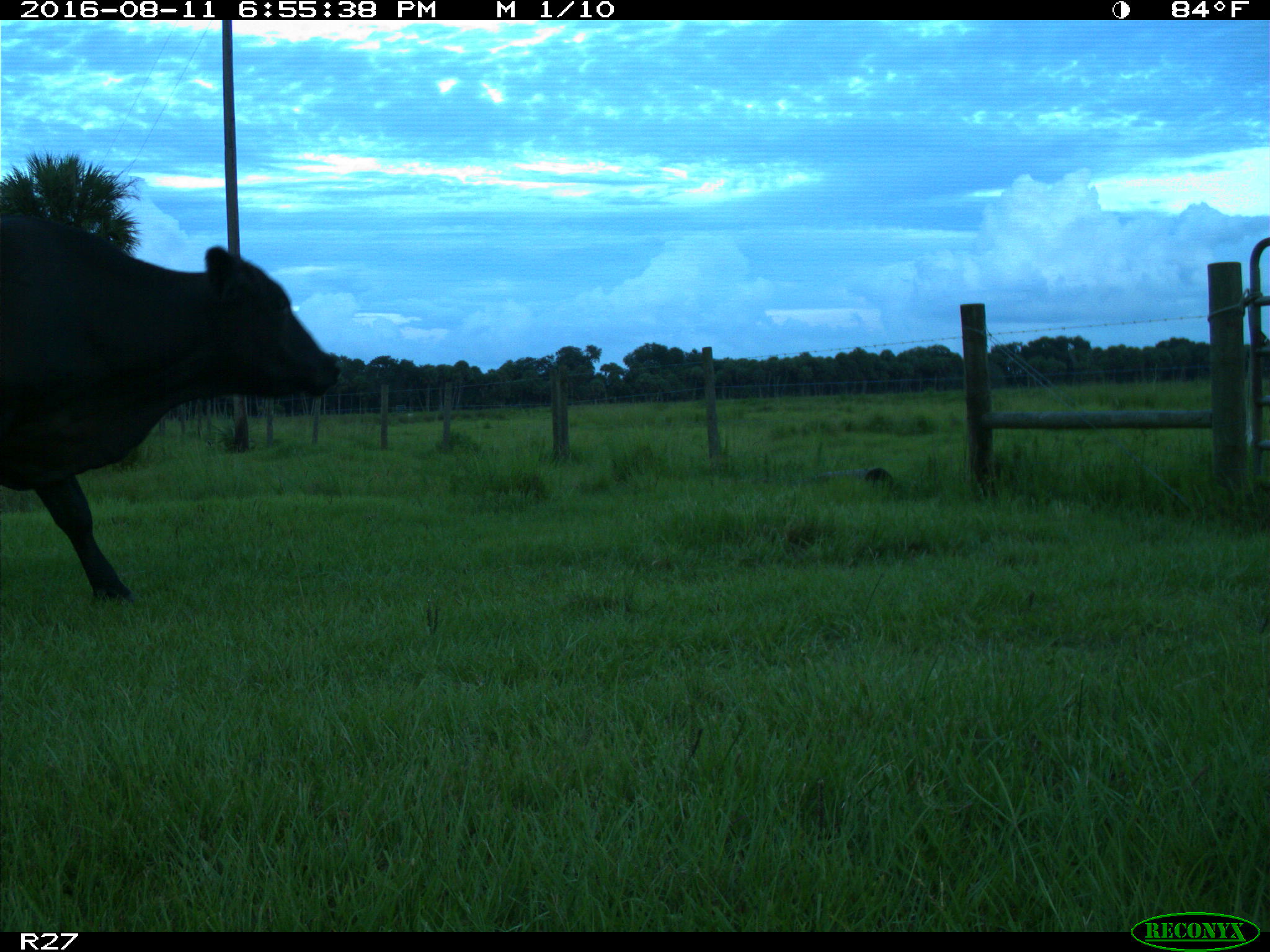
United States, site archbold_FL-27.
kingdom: Animalia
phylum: Chordata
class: Mammalia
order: Artiodactyla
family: Bovidae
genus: Bos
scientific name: Bos taurus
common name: domestic cow